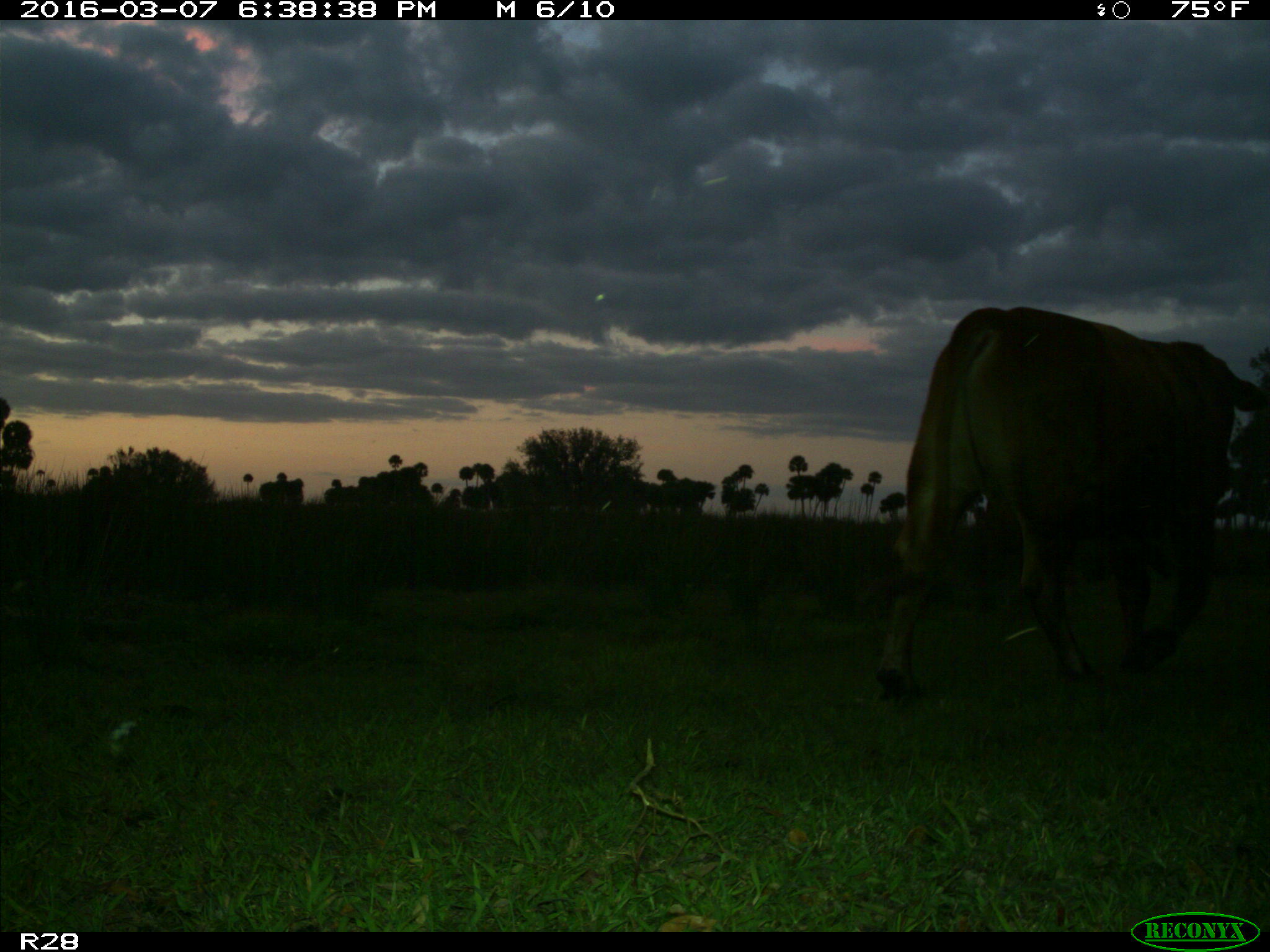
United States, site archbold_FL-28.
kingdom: Animalia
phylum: Chordata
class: Mammalia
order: Artiodactyla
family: Bovidae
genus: Bos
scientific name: Bos taurus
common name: domestic cow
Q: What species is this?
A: Bos taurus (domestic cow).